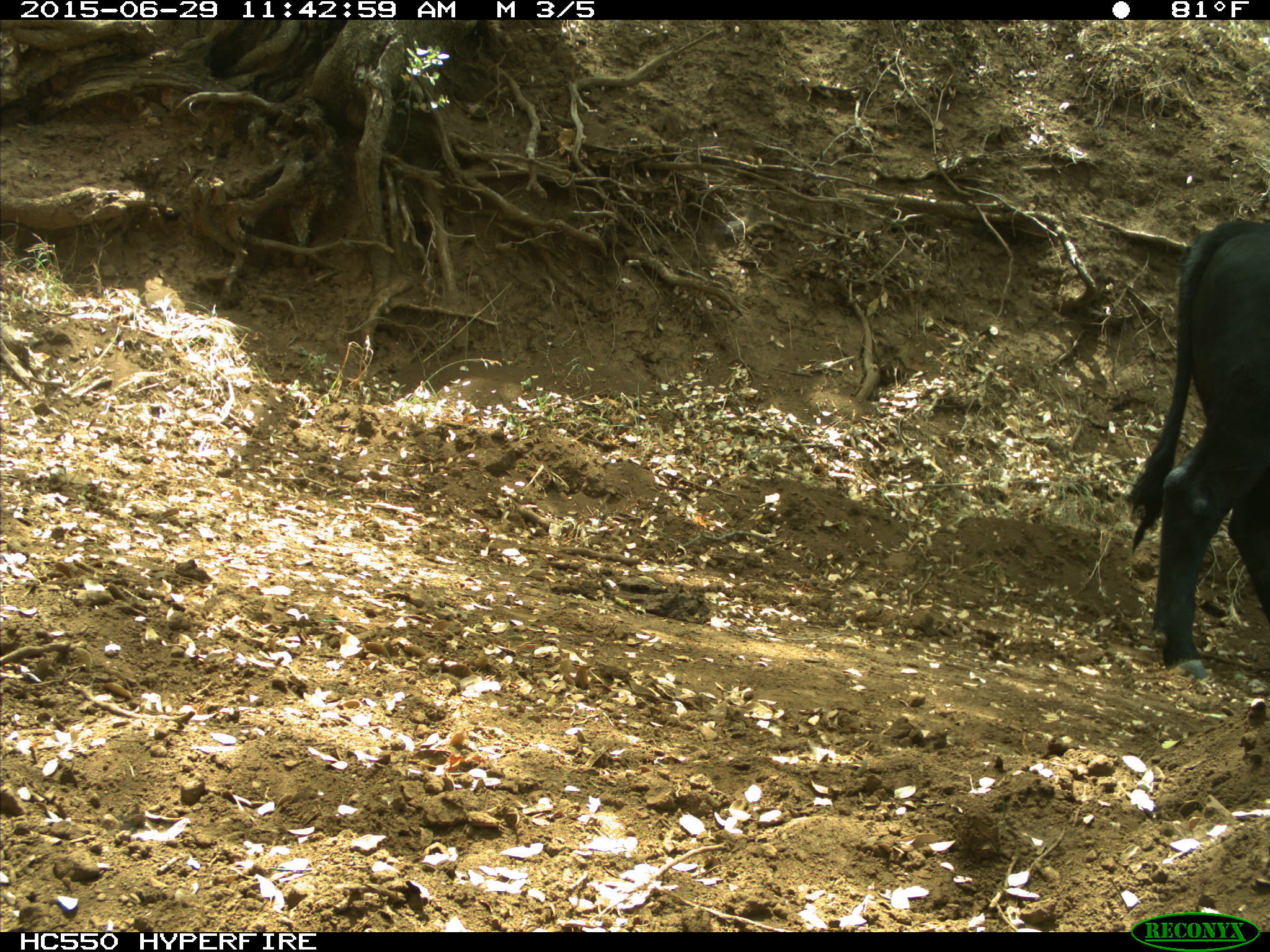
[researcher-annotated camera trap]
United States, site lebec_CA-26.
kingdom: Animalia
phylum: Chordata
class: Mammalia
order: Artiodactyla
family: Bovidae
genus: Bos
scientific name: Bos taurus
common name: domestic cow